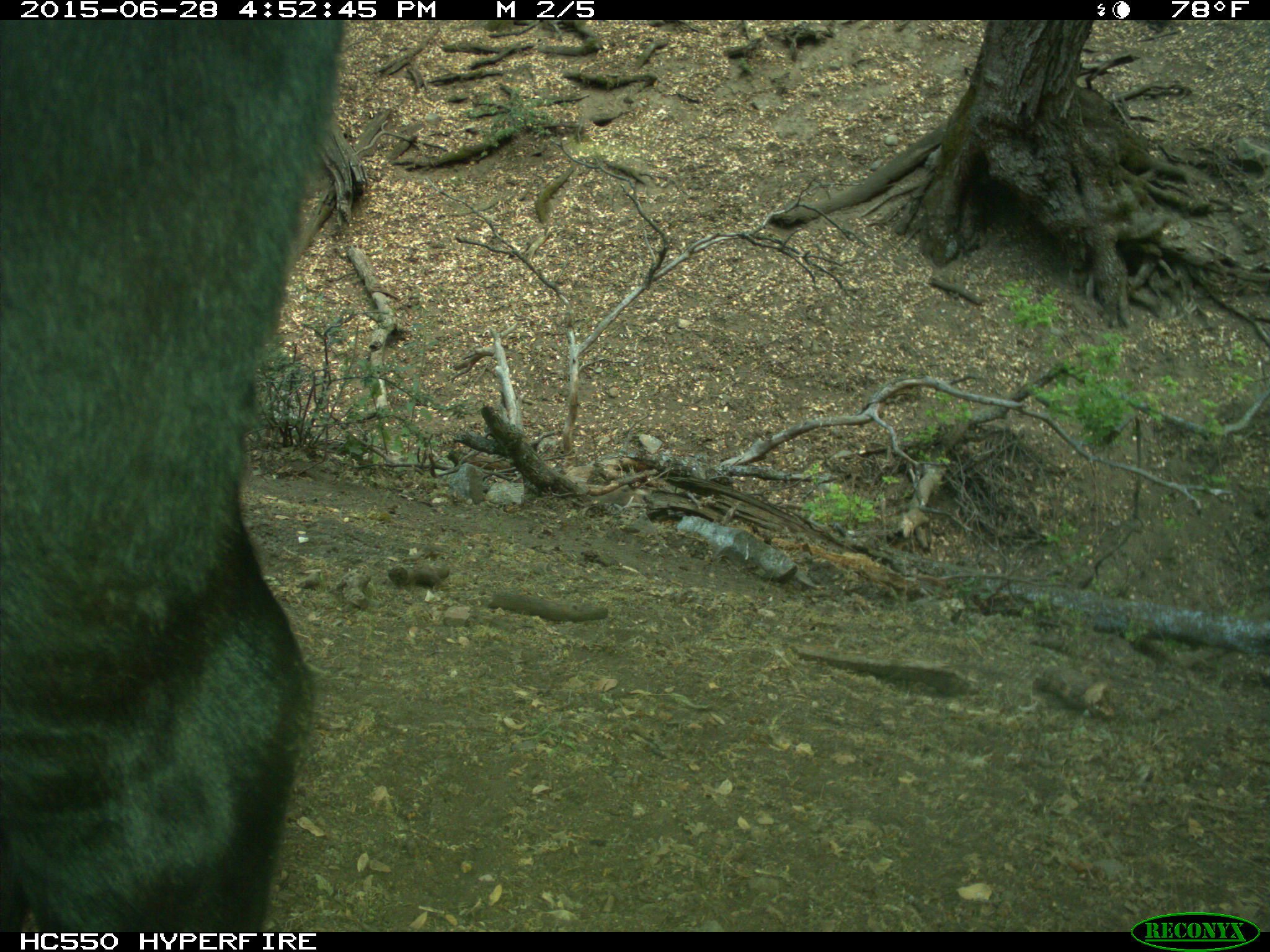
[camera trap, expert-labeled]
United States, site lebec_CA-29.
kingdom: Animalia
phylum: Chordata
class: Mammalia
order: Artiodactyla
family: Bovidae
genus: Bos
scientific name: Bos taurus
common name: domestic cow